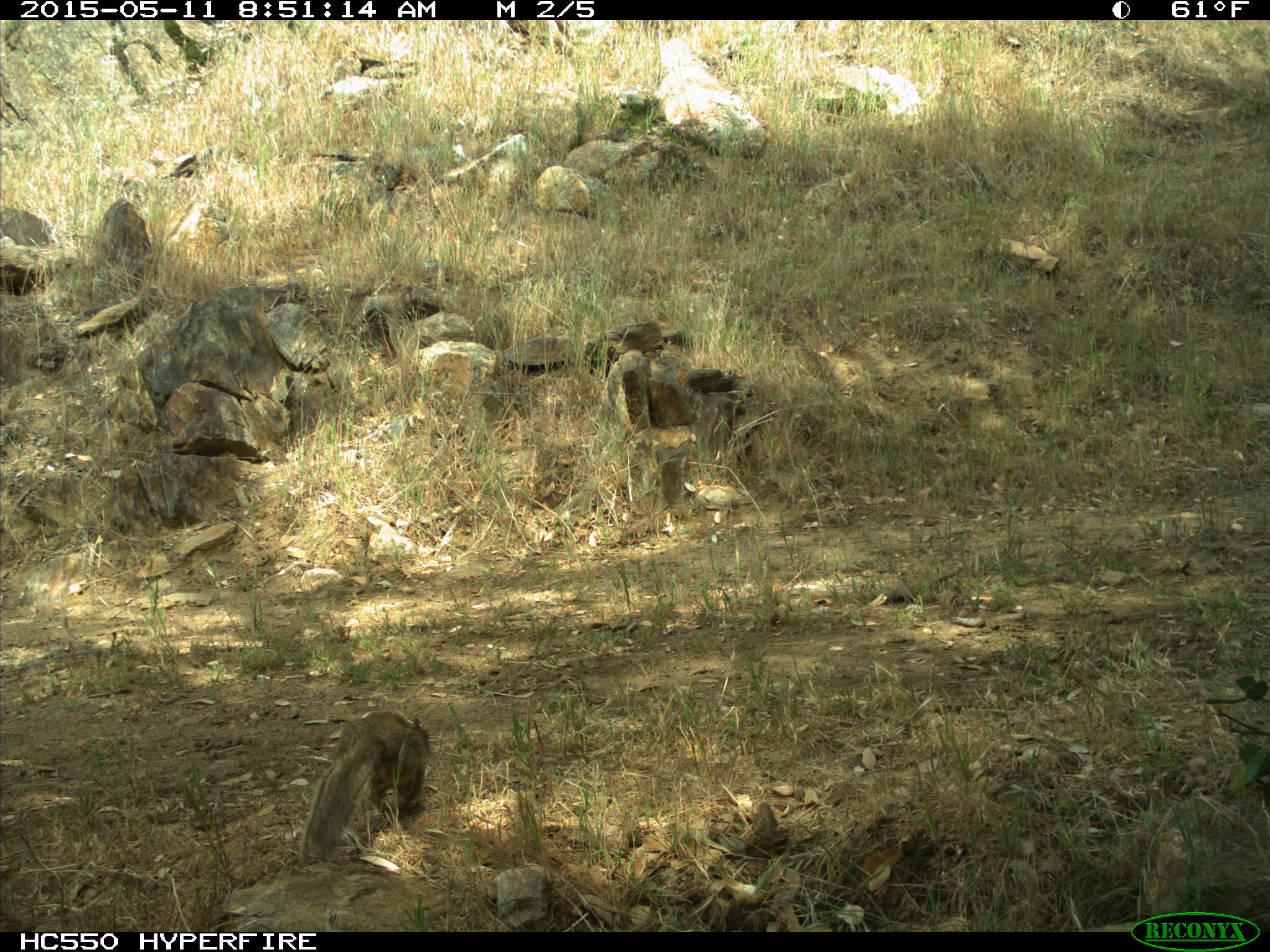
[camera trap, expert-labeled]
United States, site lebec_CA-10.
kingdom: Animalia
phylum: Chordata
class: Mammalia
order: Rodentia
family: Sciuridae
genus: Otospermophilus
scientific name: Otospermophilus beecheyi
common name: california ground squirrel